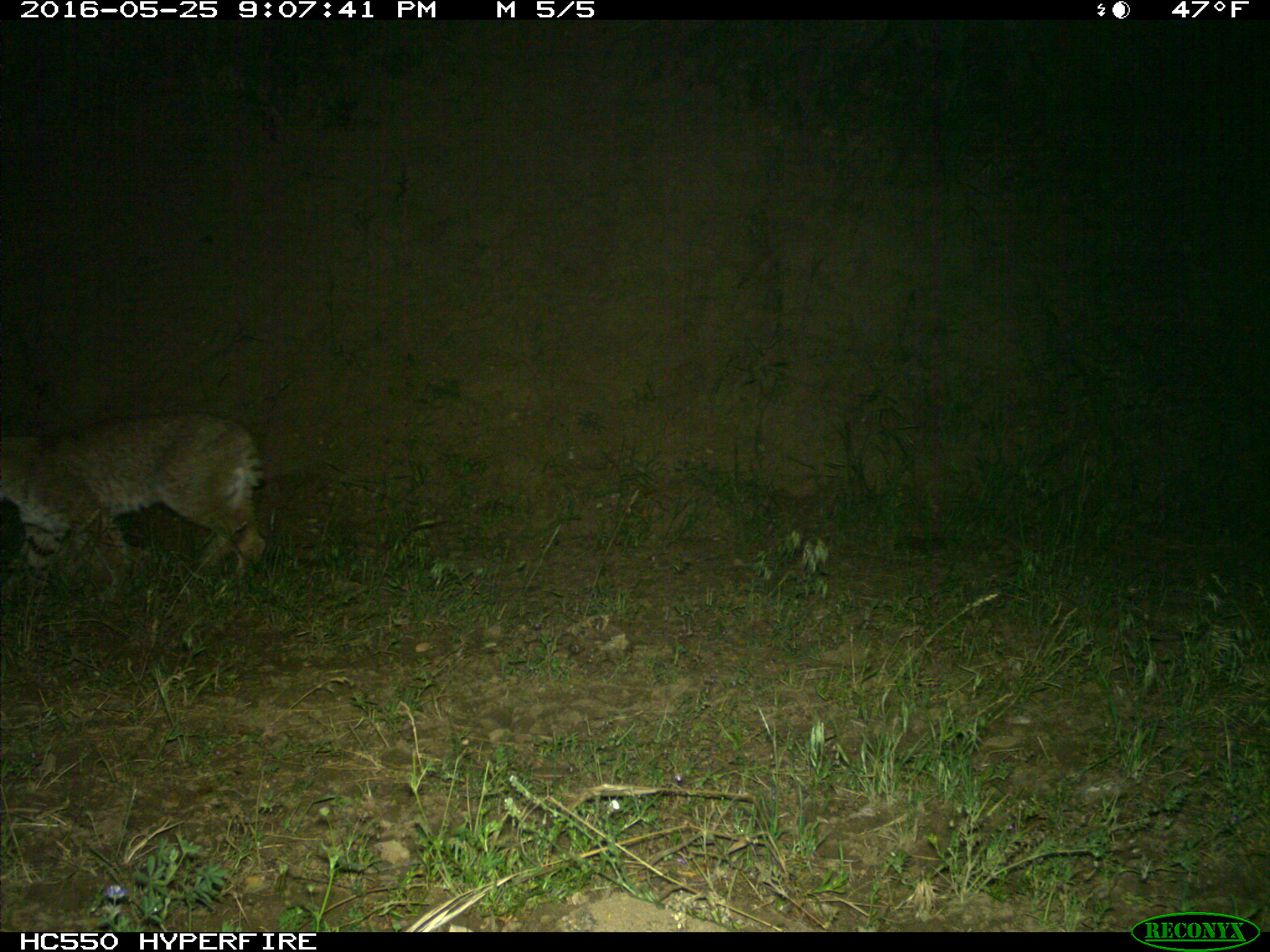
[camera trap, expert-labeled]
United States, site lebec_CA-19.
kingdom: Animalia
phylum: Chordata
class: Mammalia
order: Carnivora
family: Felidae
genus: Lynx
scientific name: Lynx rufus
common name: bobcat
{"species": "Lynx rufus (bobcat)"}